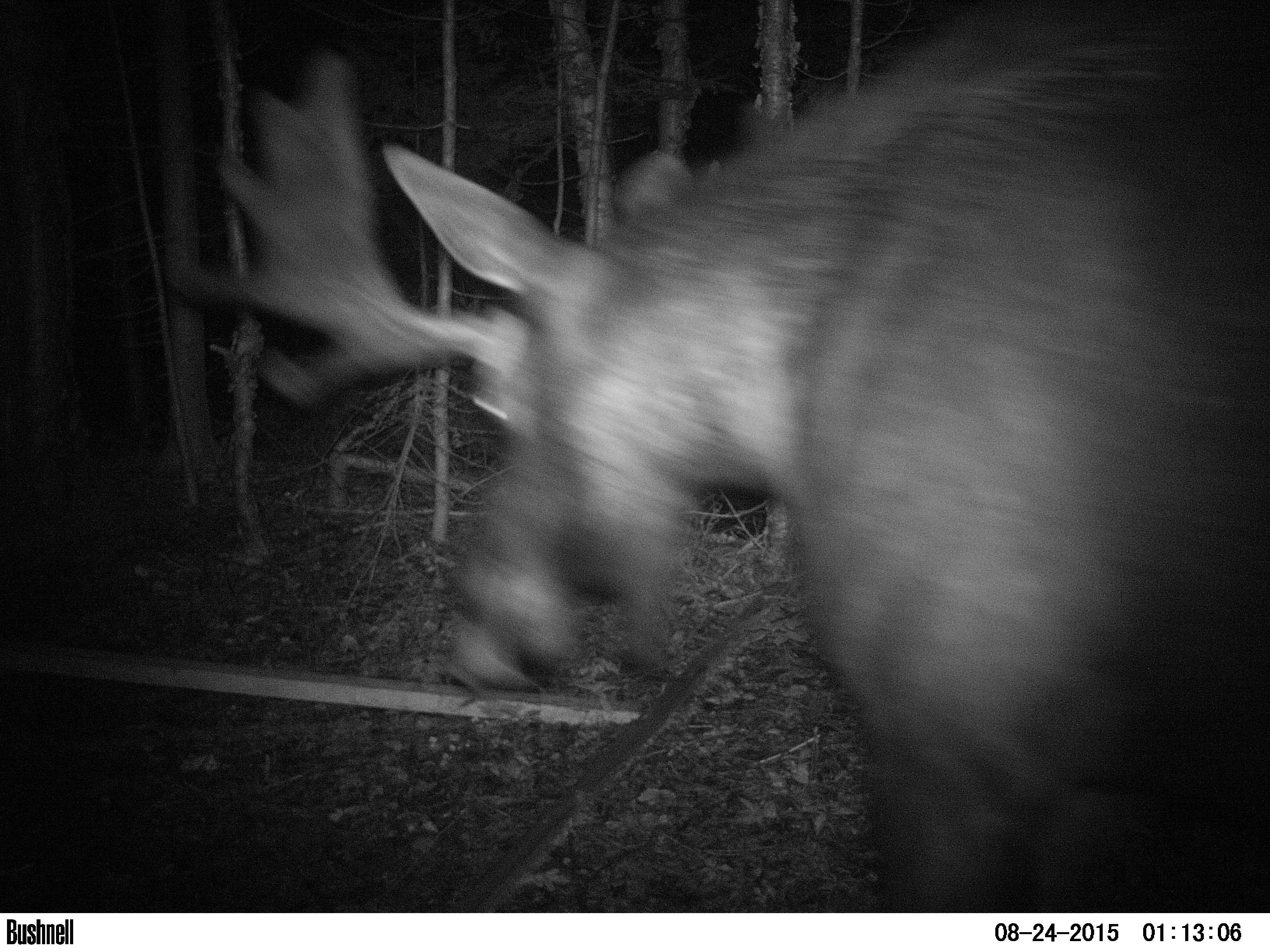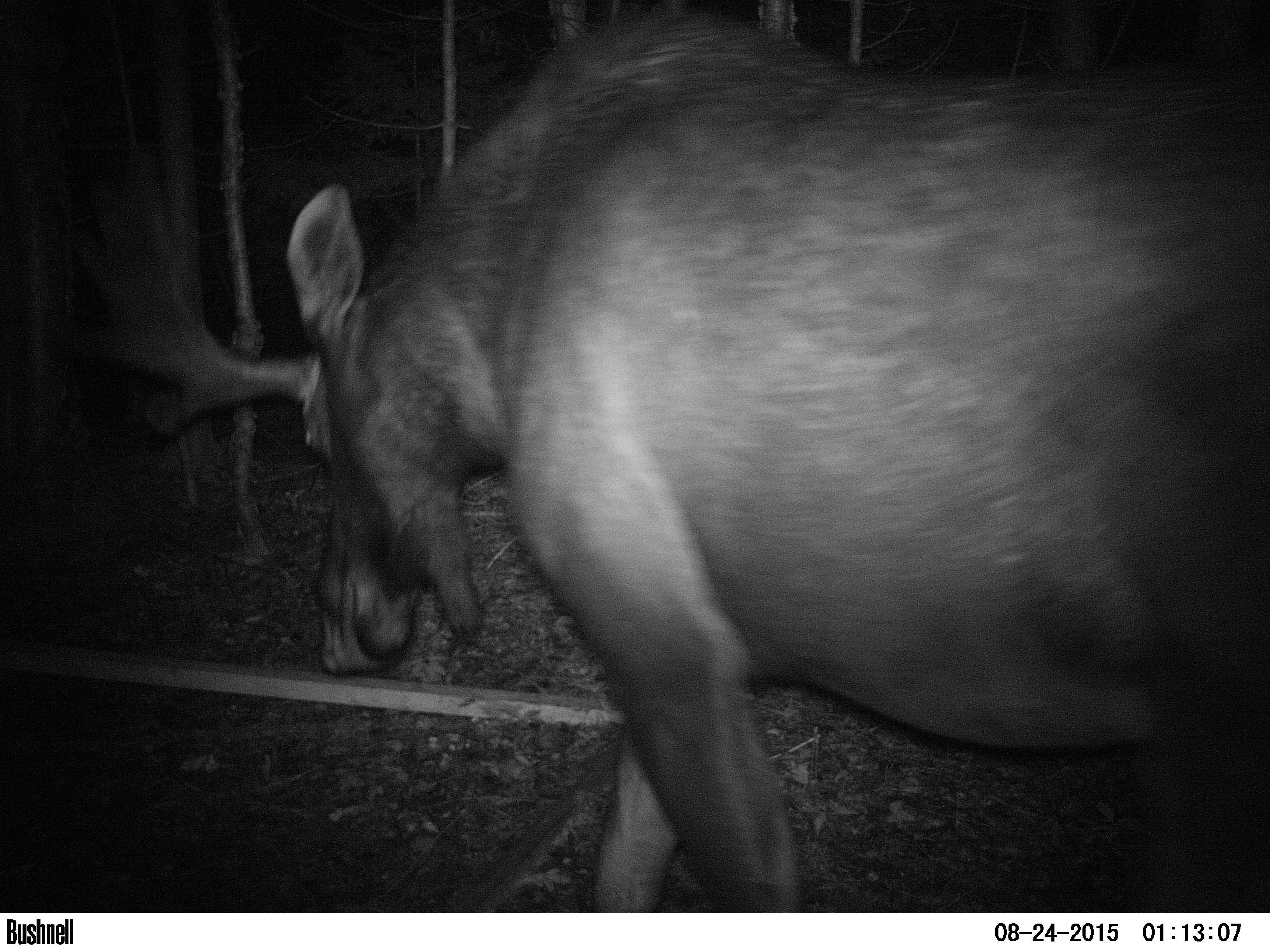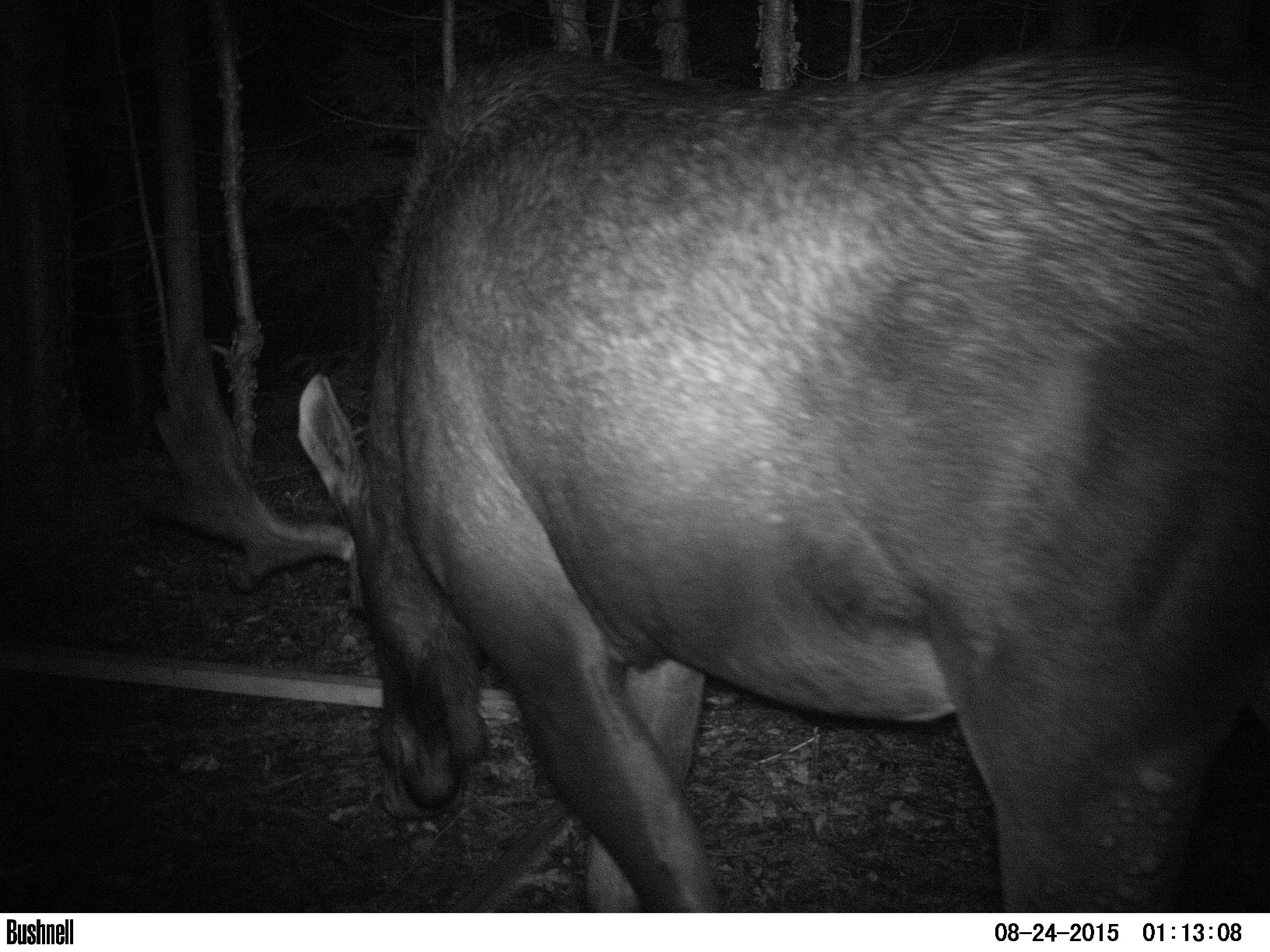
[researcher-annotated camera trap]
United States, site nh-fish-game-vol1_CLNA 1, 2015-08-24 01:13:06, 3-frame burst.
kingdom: Animalia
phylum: Chordata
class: Mammalia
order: Artiodactyla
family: Cervidae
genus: Alces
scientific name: Alces alces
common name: moose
Moose (Alces alces).